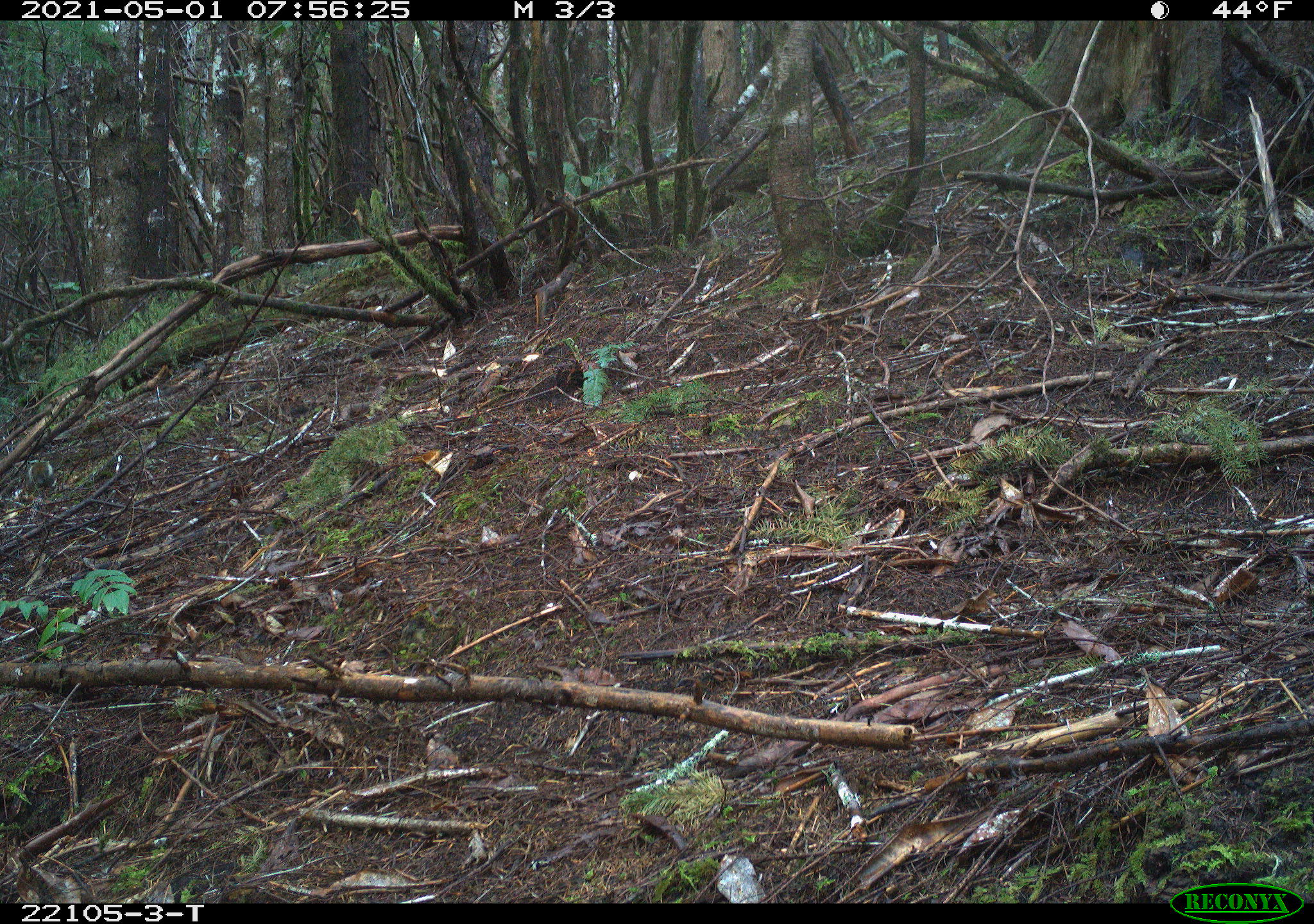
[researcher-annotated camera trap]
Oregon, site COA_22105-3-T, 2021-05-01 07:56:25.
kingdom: Animalia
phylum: Chordata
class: Mammalia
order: Rodentia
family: Sciuridae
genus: Tamiasciurus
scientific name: Tamiasciurus douglasii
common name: douglas squirrel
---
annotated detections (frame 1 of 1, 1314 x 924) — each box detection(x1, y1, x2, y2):
douglas squirrel: detection(0, 430, 82, 503)